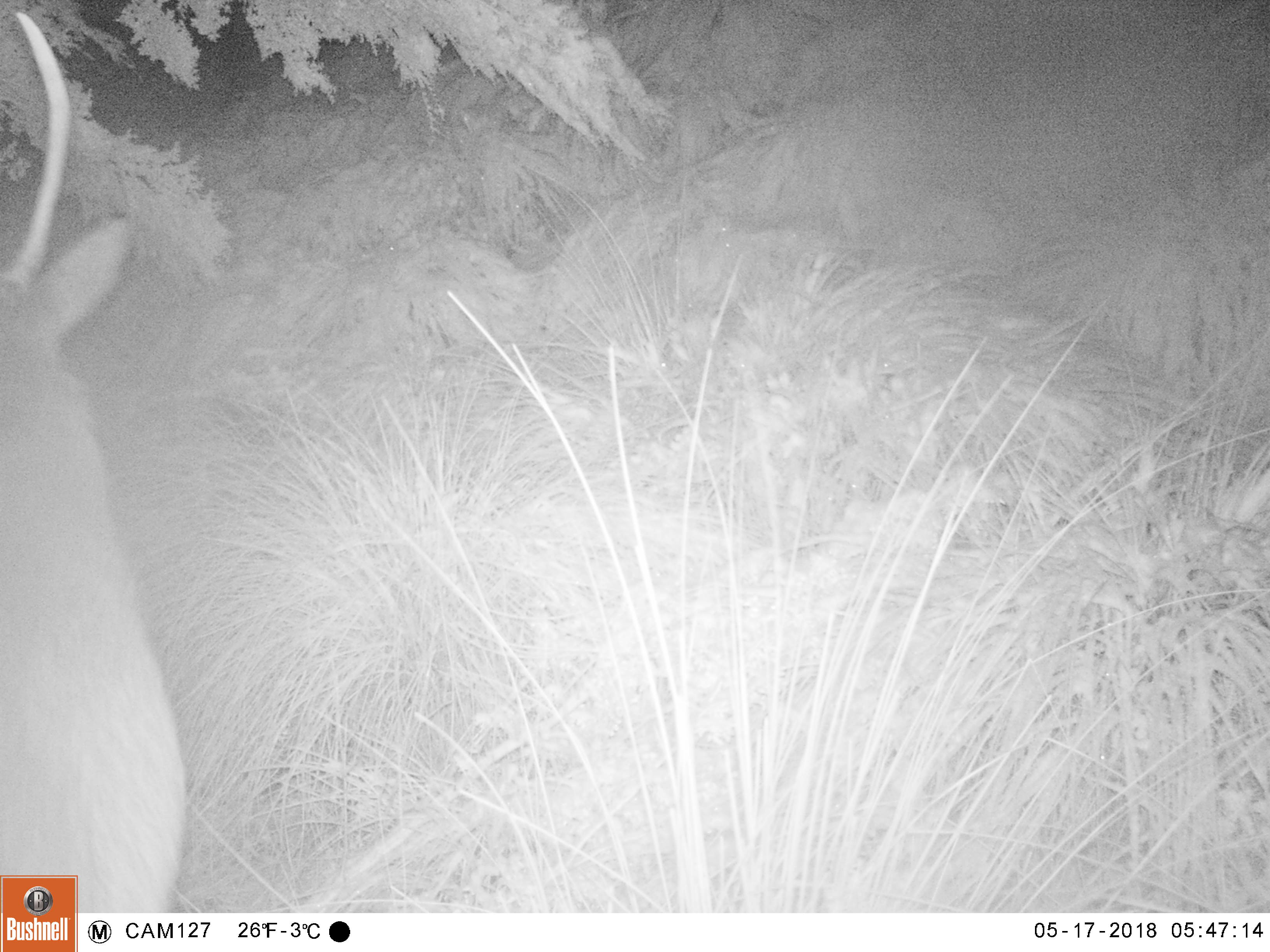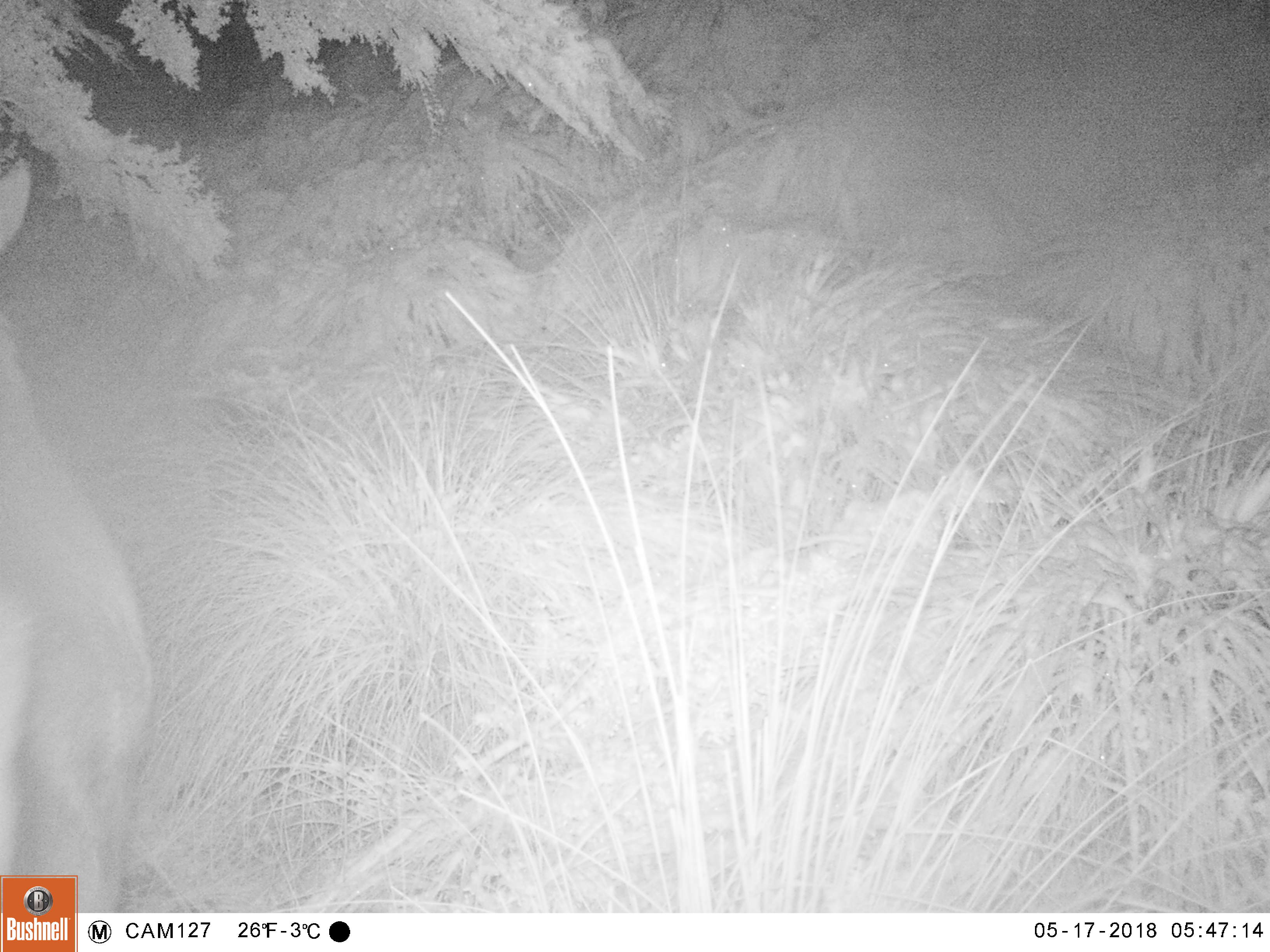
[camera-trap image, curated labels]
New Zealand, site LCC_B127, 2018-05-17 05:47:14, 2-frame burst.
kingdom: Animalia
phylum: Chordata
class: Mammalia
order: Artiodactyla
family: Cervidae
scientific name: Cervidae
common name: deer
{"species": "deer (Cervidae)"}